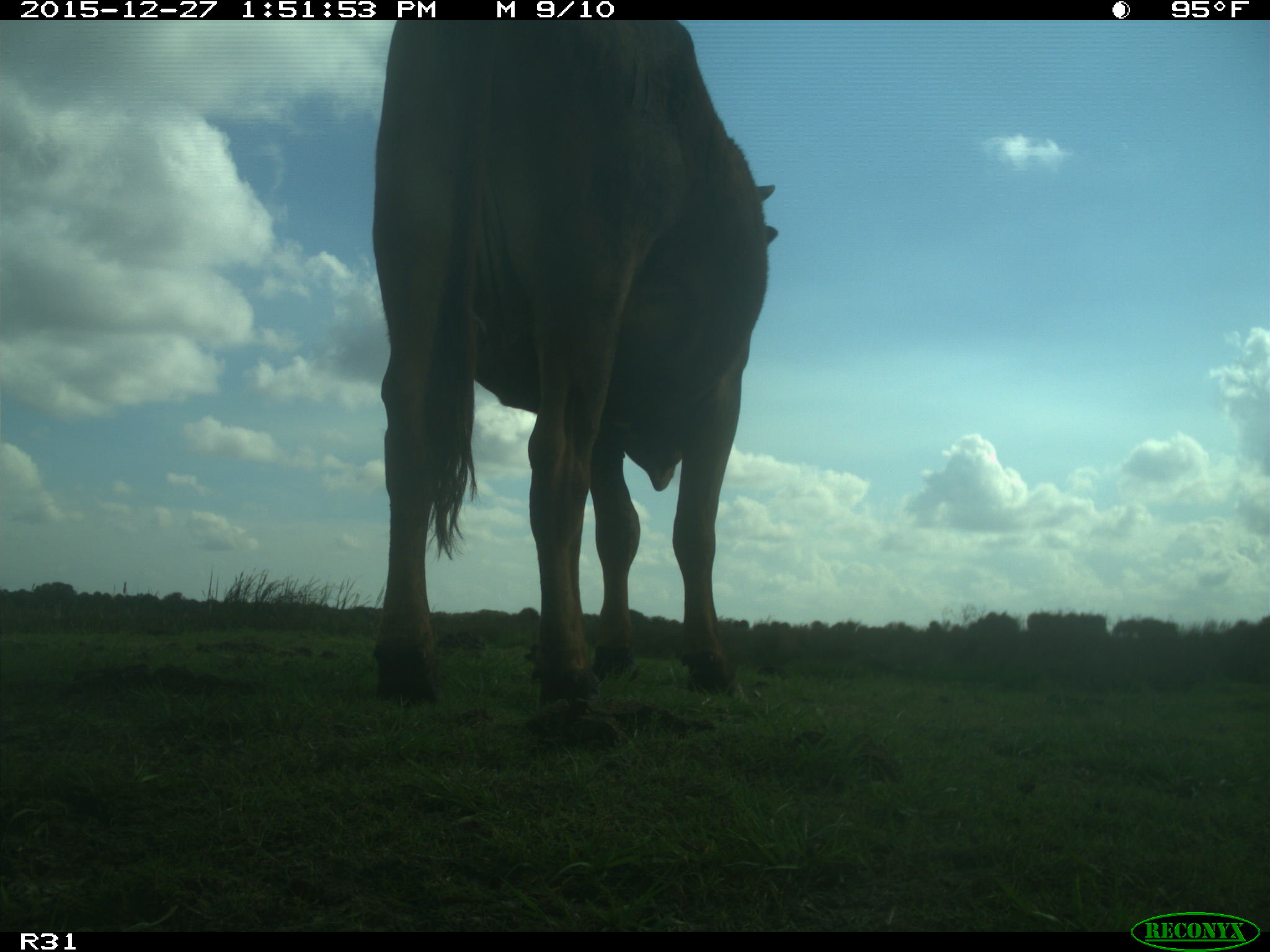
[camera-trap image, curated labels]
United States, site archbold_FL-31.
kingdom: Animalia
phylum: Chordata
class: Mammalia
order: Artiodactyla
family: Bovidae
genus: Bos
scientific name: Bos taurus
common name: domestic cow